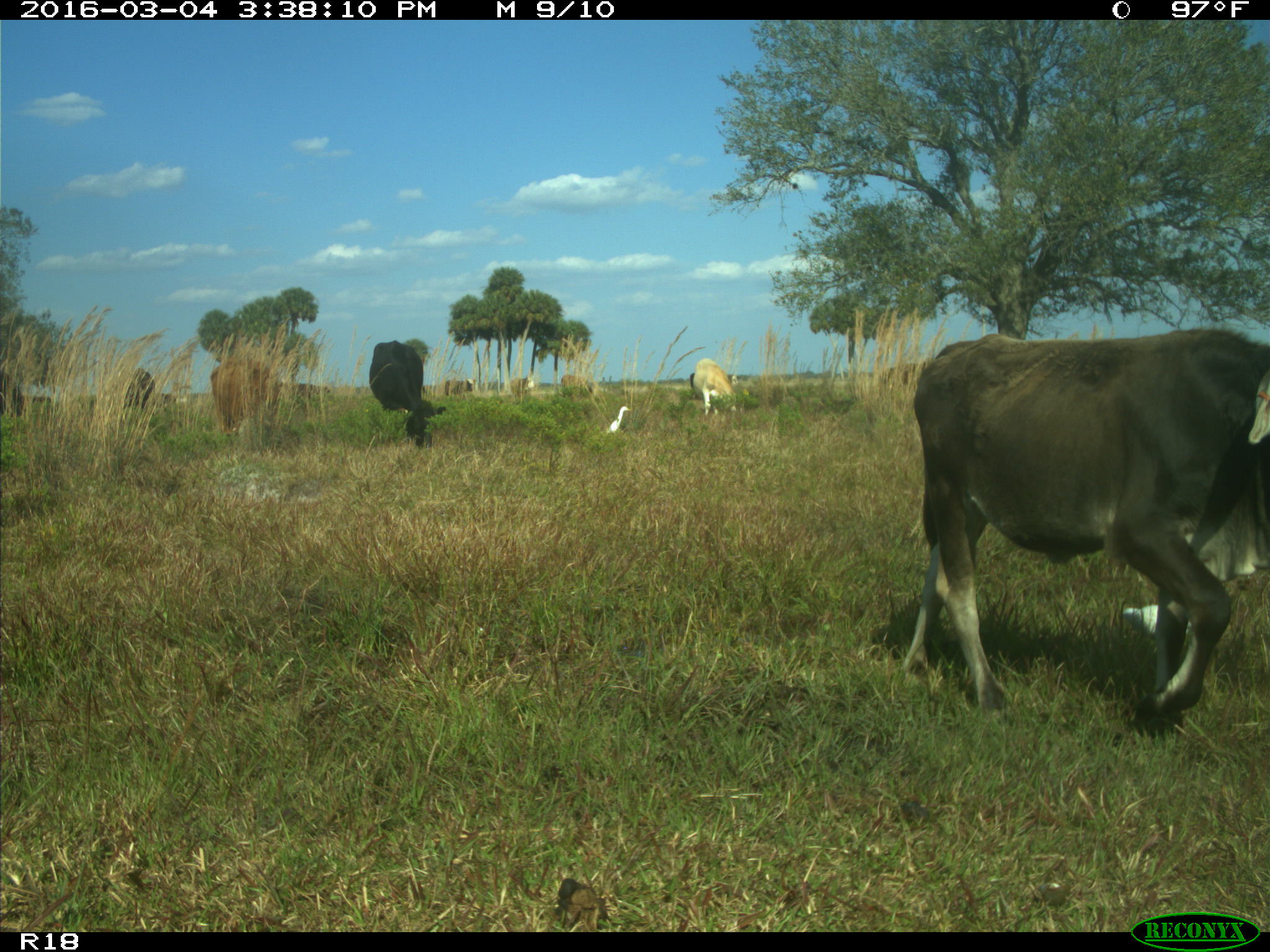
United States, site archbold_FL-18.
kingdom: Animalia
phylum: Chordata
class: Mammalia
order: Artiodactyla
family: Bovidae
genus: Bos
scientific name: Bos taurus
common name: domestic cow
Bos taurus (domestic cow).